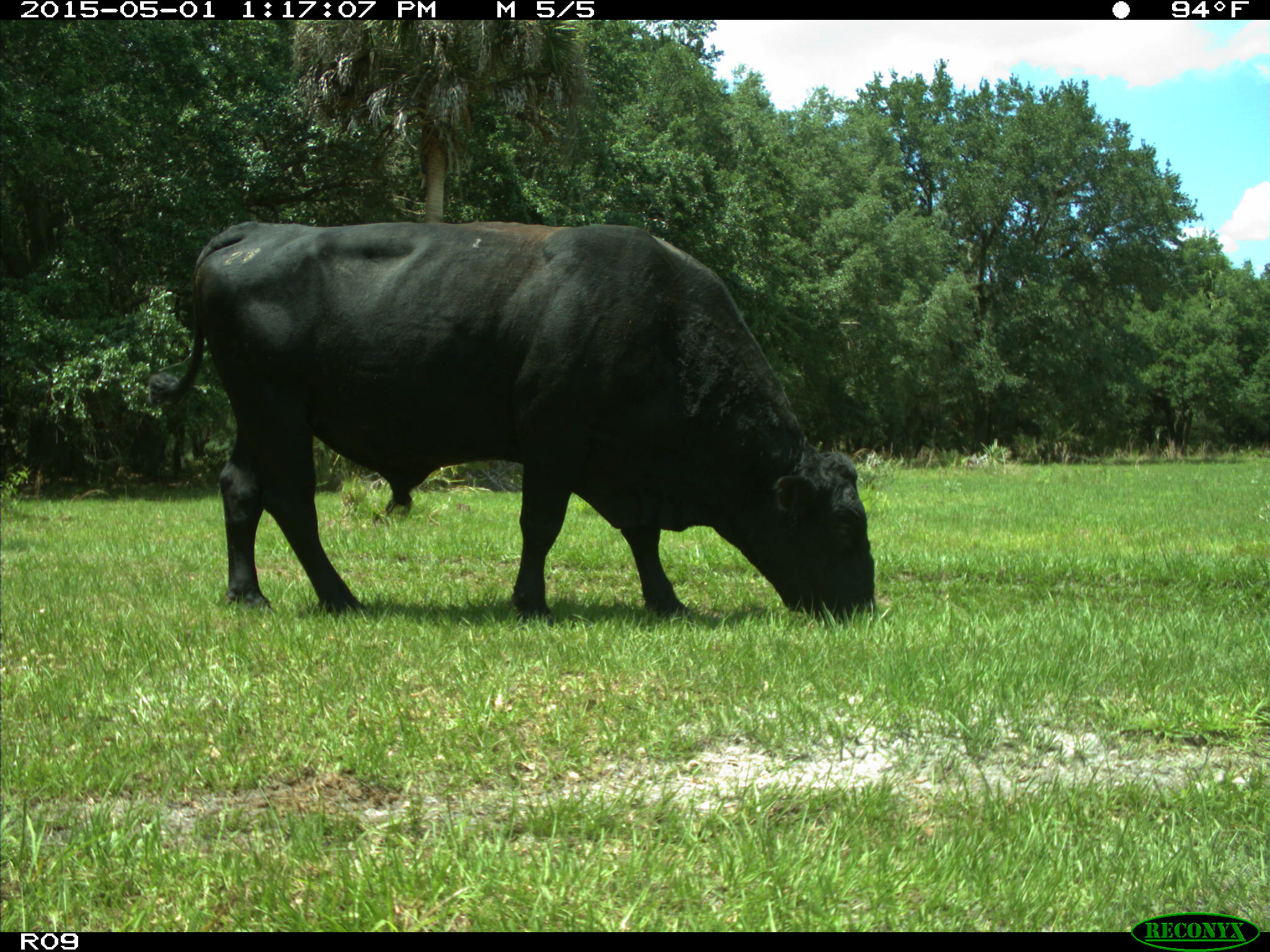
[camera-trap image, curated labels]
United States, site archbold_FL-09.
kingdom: Animalia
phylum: Chordata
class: Mammalia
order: Artiodactyla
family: Bovidae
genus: Bos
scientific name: Bos taurus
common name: domestic cow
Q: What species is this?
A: Bos taurus (domestic cow).